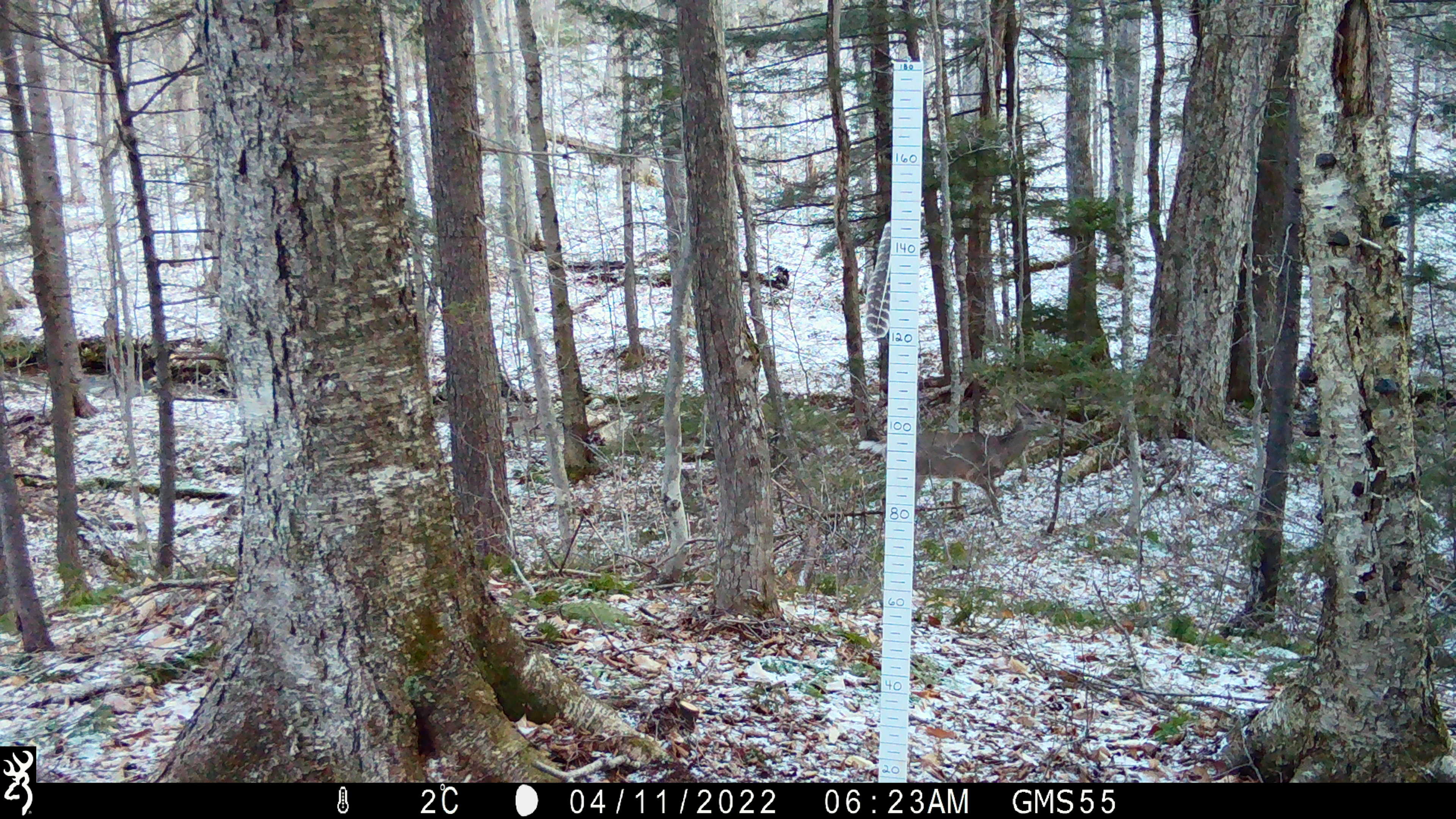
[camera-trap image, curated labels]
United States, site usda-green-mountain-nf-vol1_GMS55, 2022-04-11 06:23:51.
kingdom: Animalia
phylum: Chordata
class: Mammalia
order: Artiodactyla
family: Cervidae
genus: Odocoileus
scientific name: Odocoileus virginianus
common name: white-tailed deer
White-tailed deer (Odocoileus virginianus).